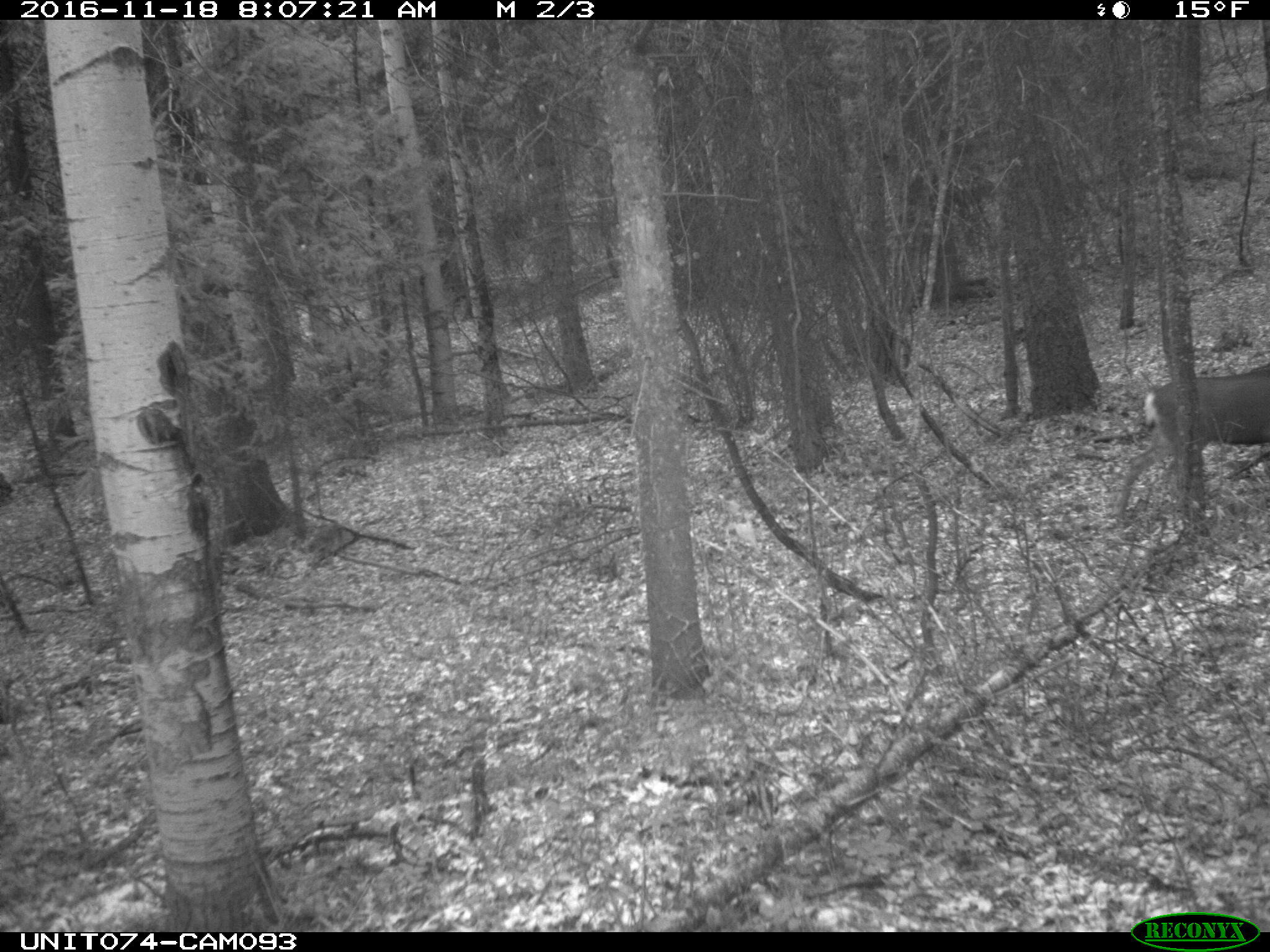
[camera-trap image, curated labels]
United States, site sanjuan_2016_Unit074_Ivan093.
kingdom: Animalia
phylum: Chordata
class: Mammalia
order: Artiodactyla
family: Cervidae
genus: Odocoileus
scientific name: Odocoileus hemionus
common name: mule deer